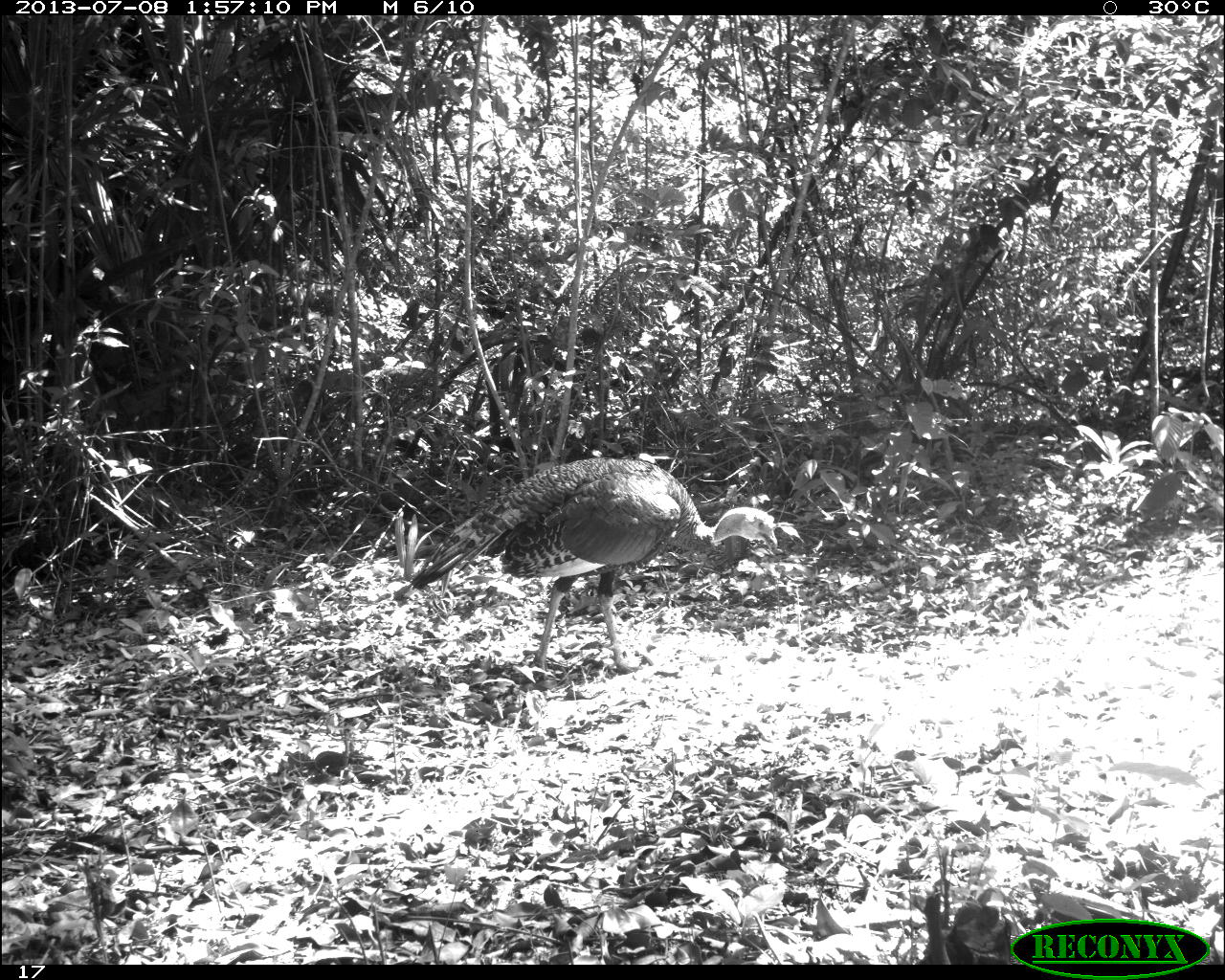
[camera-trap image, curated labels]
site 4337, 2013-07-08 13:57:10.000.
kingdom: Animalia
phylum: Chordata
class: Aves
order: Galliformes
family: Phasianidae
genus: Meleagris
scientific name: Meleagris ocellata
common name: ocellated turkey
Meleagris ocellata (ocellated turkey), count 1, sex male.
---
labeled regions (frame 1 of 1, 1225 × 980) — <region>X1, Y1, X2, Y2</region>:
meleagris ocellata: <region>406, 453, 776, 675</region>